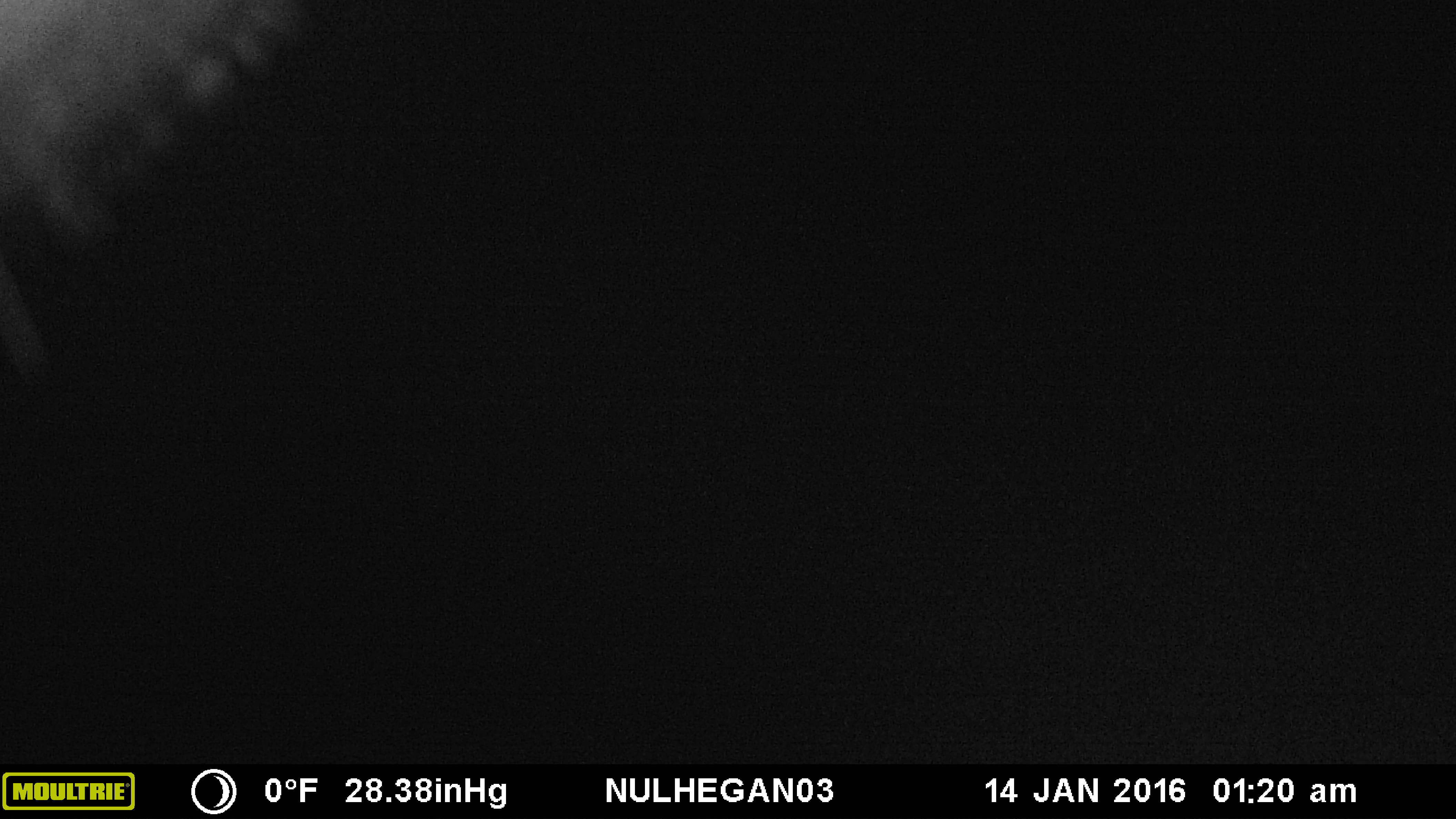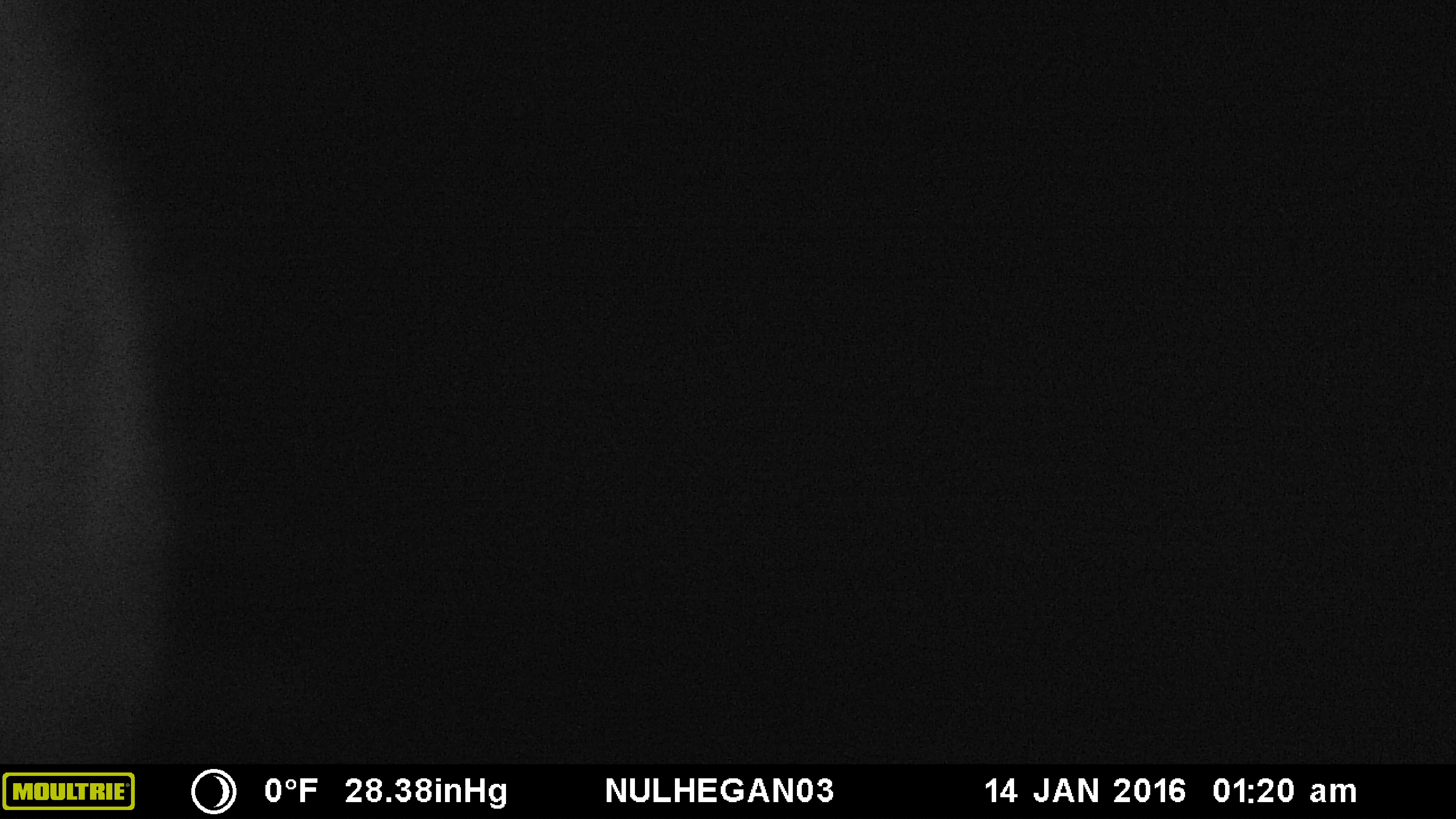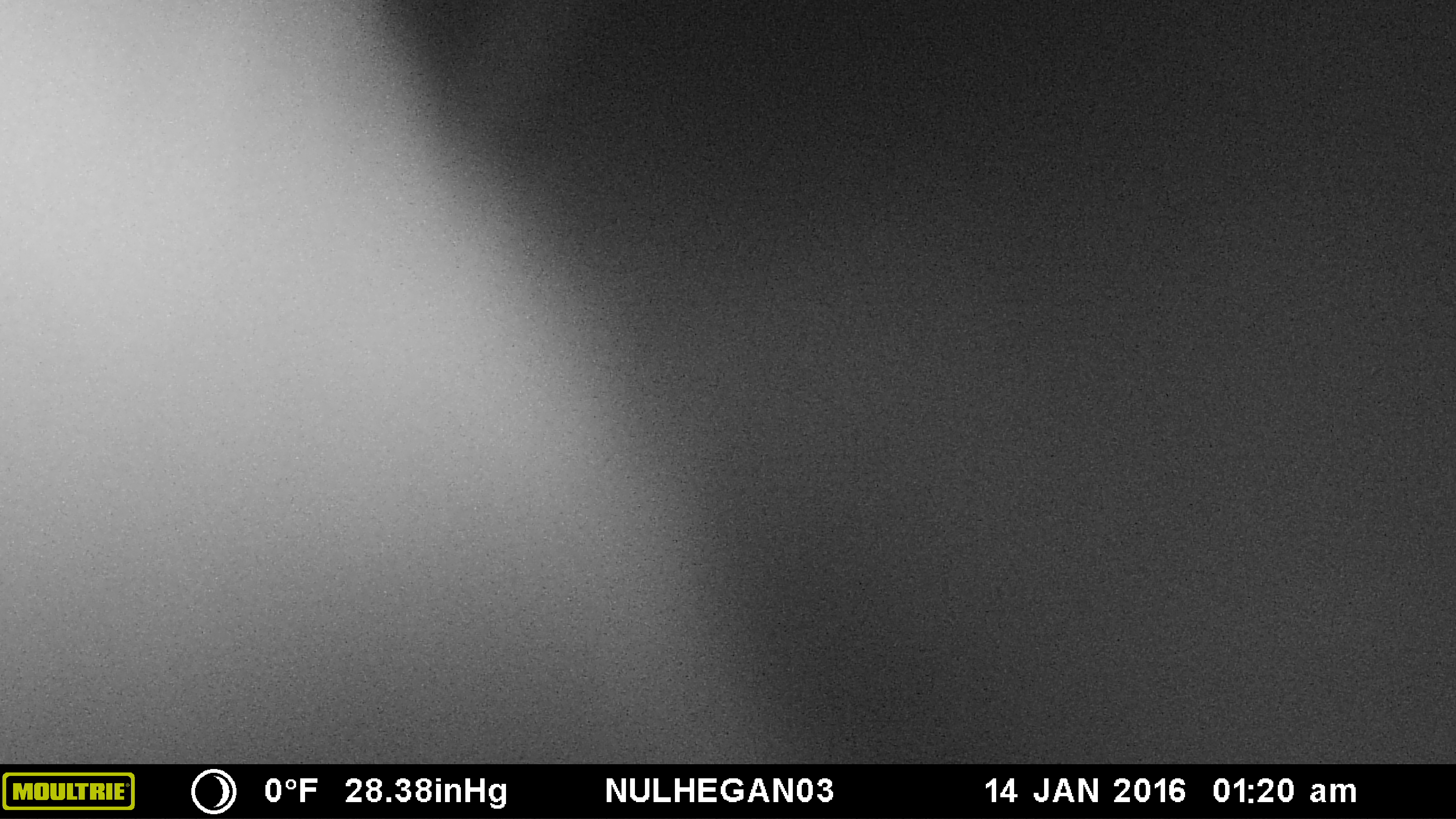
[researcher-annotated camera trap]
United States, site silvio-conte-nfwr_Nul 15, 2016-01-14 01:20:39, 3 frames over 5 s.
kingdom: Animalia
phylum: Chordata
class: Mammalia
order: Artiodactyla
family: Cervidae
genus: Alces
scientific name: Alces alces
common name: moose